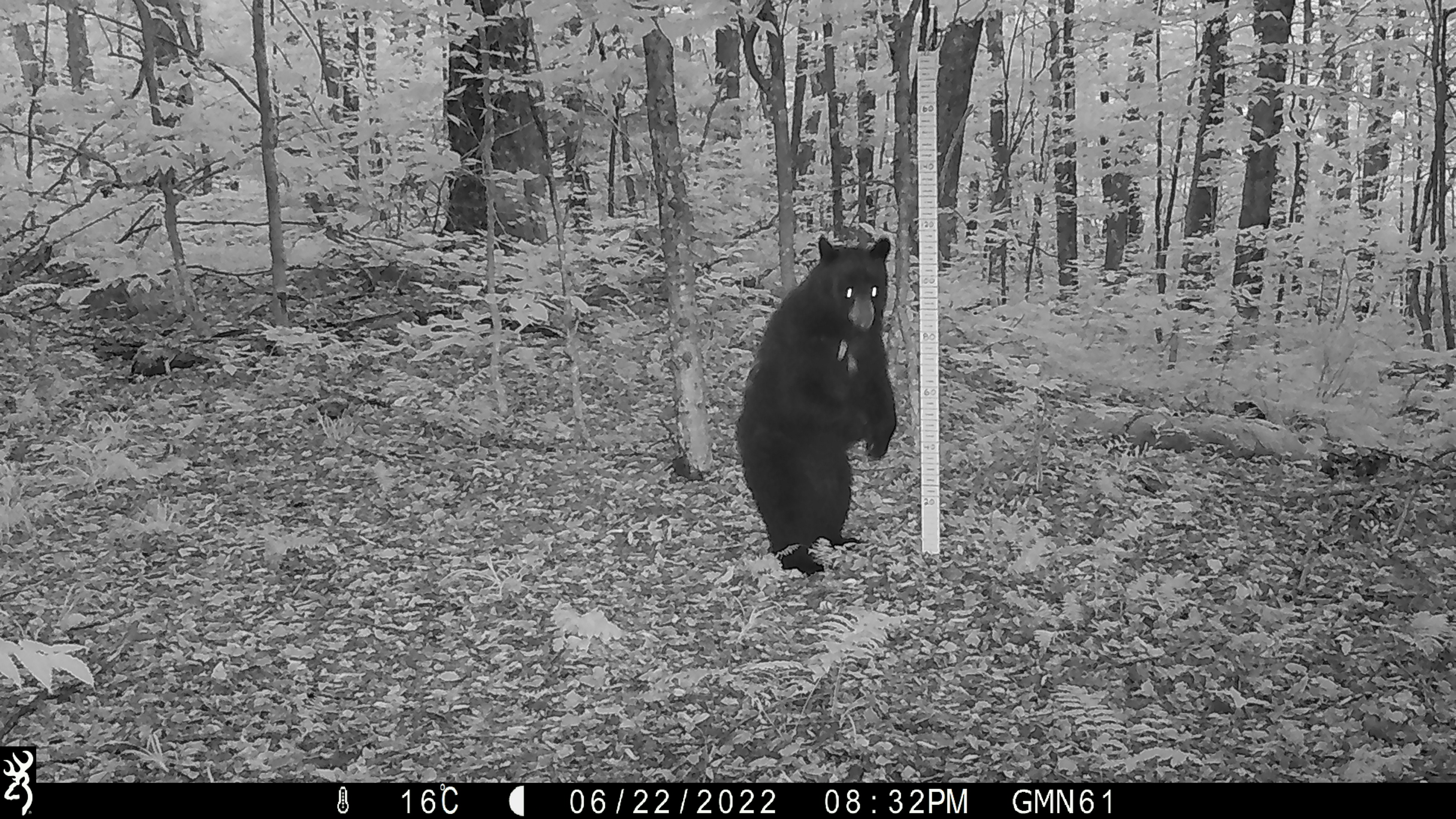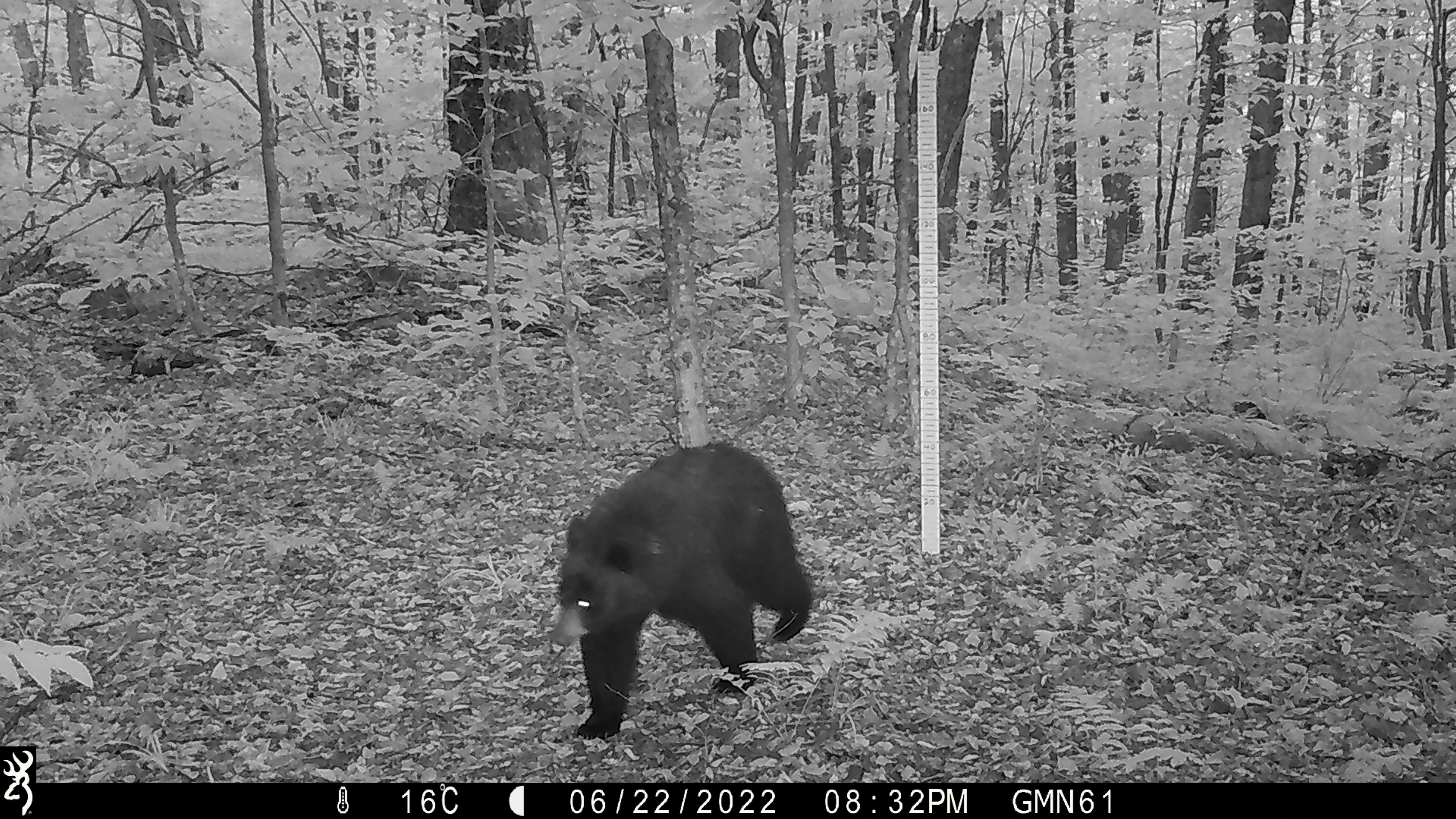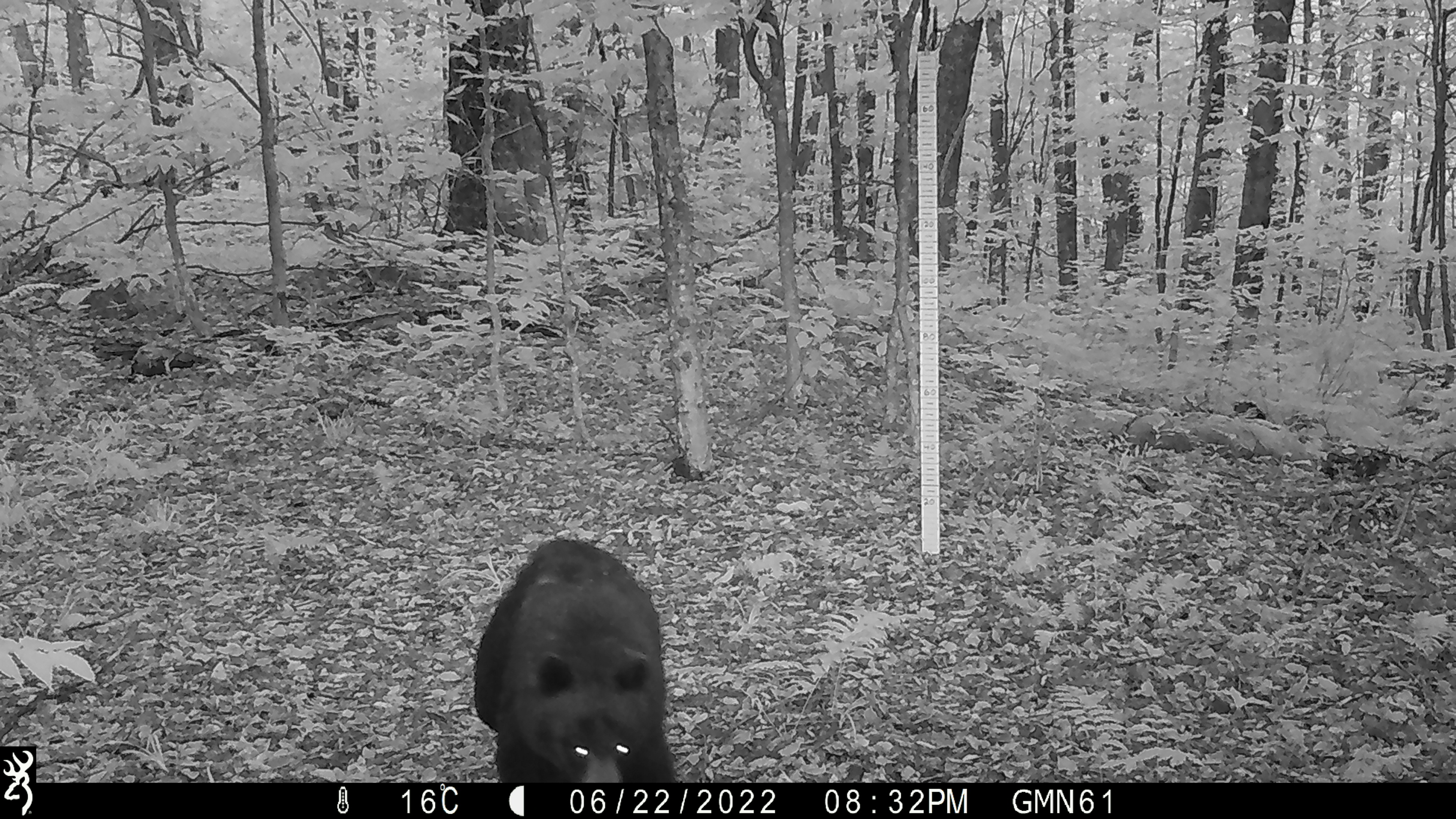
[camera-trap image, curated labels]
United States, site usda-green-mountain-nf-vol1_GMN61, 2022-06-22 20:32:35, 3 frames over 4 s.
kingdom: Animalia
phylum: Chordata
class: Mammalia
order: Carnivora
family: Ursidae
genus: Ursus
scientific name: Ursus americanus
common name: black bear